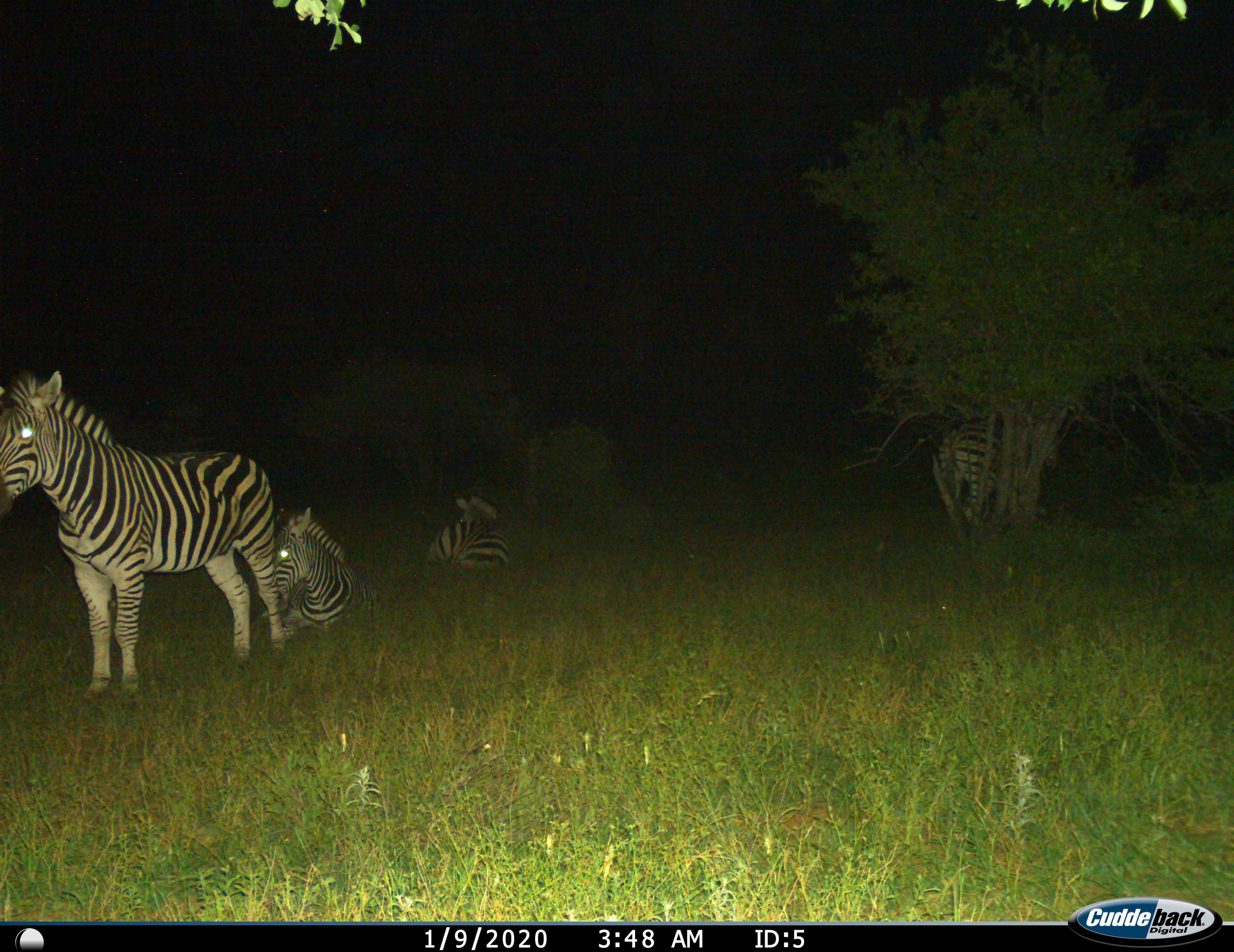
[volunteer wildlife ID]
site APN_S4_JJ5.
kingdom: Animalia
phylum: Chordata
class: Mammalia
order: Perissodactyla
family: Equidae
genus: Equus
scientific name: Equus quagga burchellii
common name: burchell's zebra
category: zebraburchells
Zebraburchells (burchell's zebra) (Equus quagga burchellii), count 4. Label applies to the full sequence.